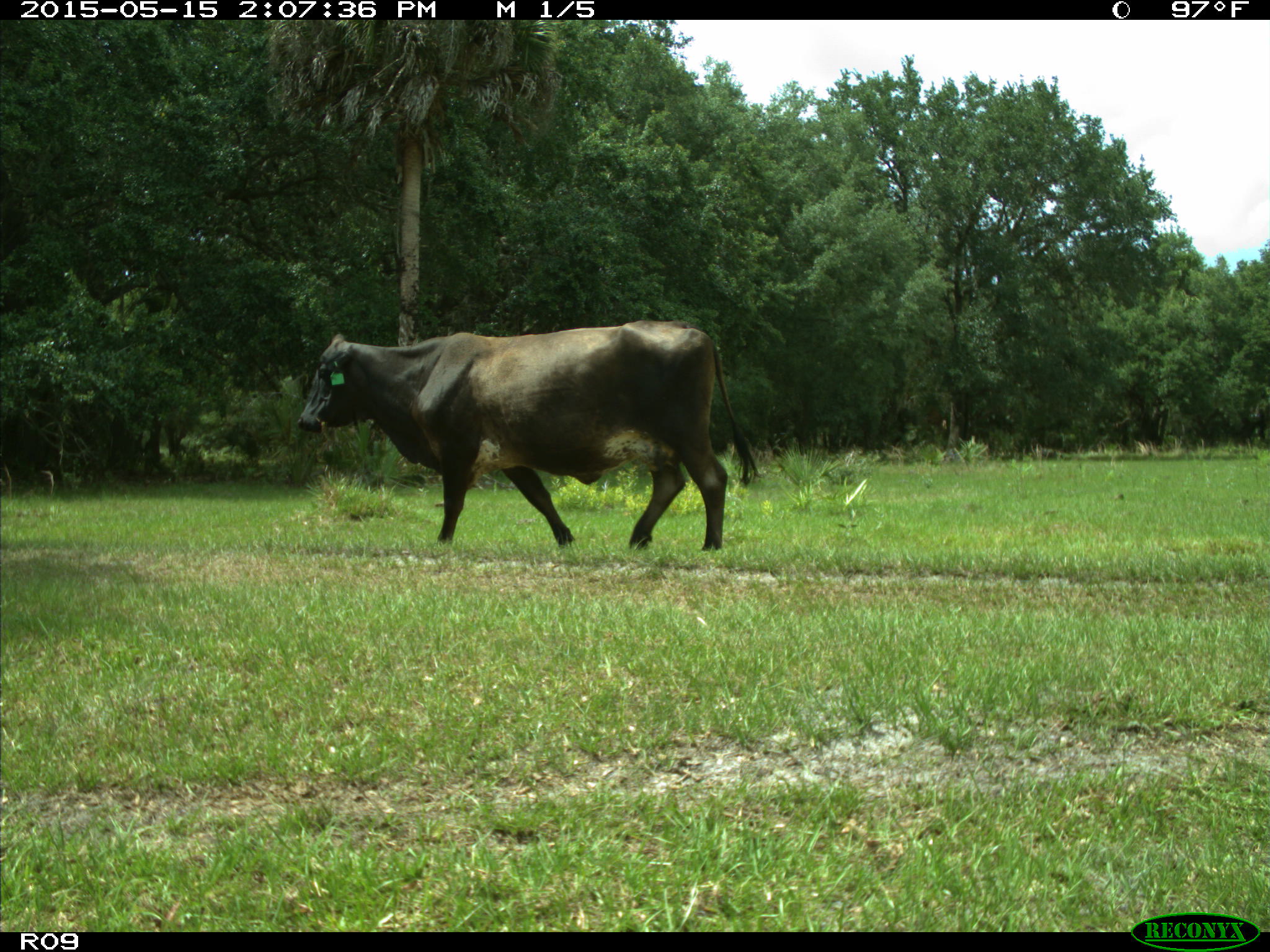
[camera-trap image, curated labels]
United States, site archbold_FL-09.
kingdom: Animalia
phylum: Chordata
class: Mammalia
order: Artiodactyla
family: Bovidae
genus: Bos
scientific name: Bos taurus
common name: domestic cow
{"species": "Bos taurus (domestic cow)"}